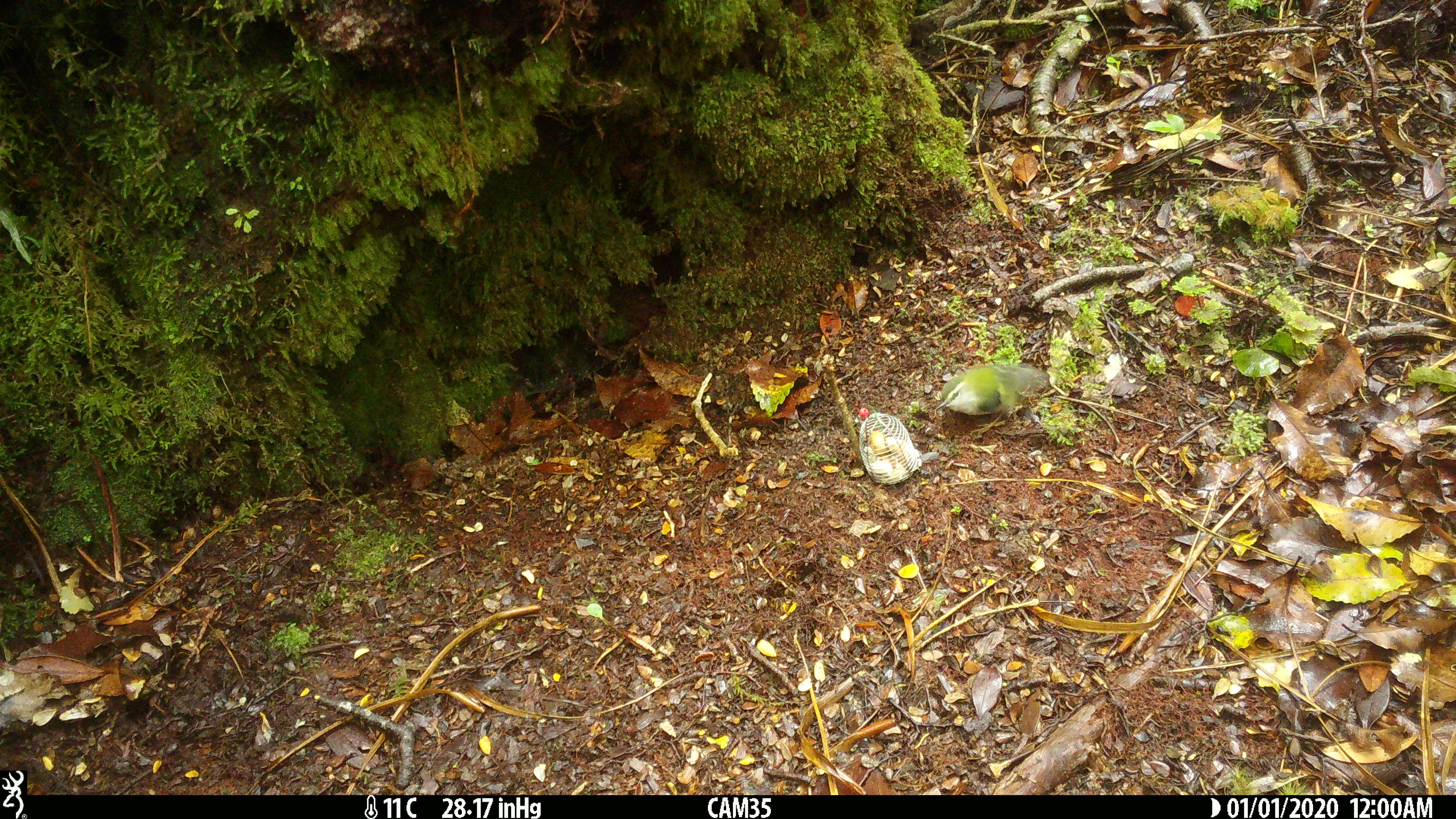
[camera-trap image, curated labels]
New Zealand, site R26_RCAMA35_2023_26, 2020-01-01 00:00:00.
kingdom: Animalia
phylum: Chordata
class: Aves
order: Passeriformes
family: Acanthisittidae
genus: Acanthisitta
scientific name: Acanthisitta chloris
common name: rifleman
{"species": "rifleman (Acanthisitta chloris)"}